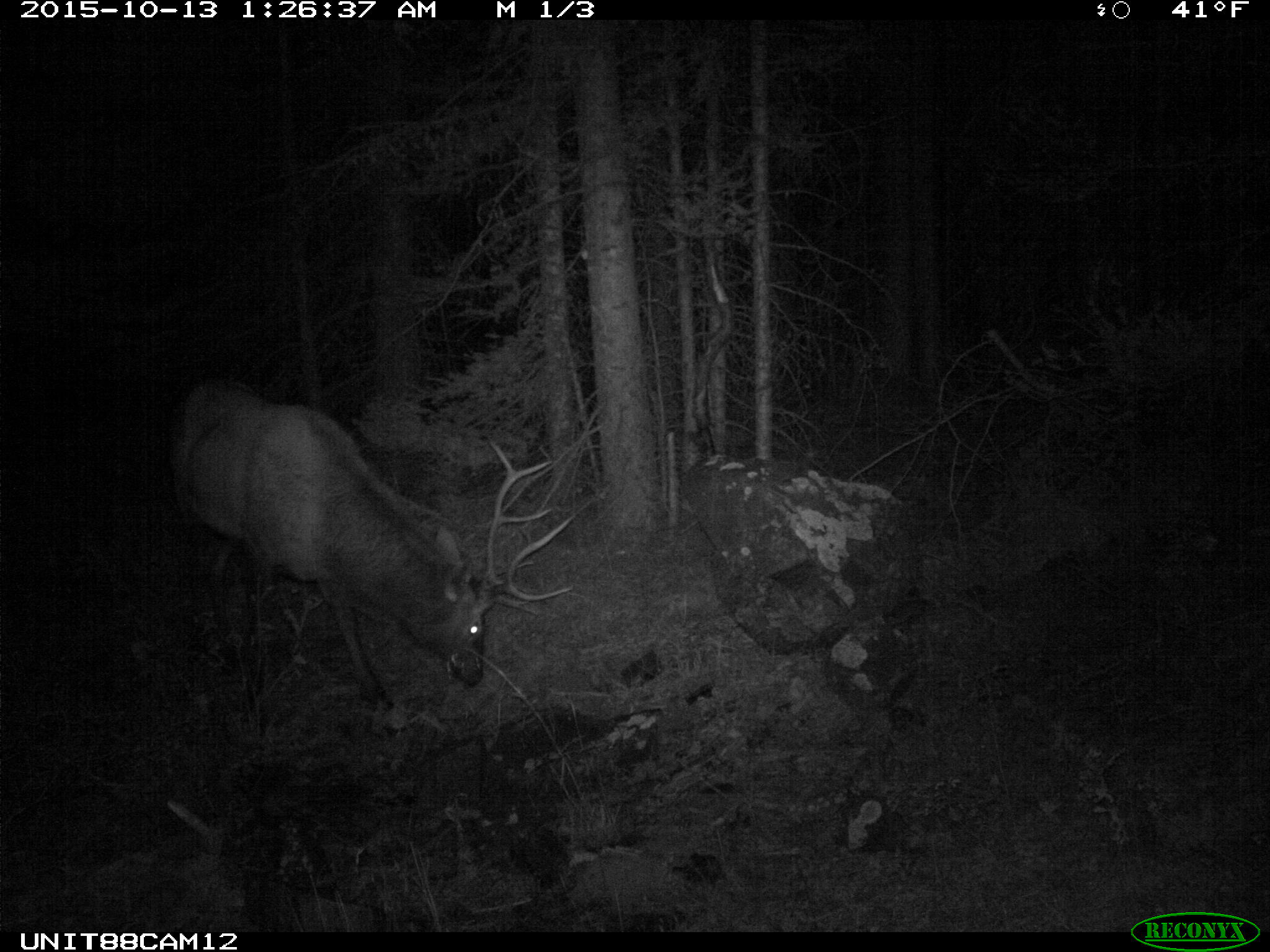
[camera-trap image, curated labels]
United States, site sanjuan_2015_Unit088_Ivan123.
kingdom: Animalia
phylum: Chordata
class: Mammalia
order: Artiodactyla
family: Cervidae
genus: Cervus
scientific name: Cervus elaphus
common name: red deer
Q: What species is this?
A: Cervus elaphus (red deer).